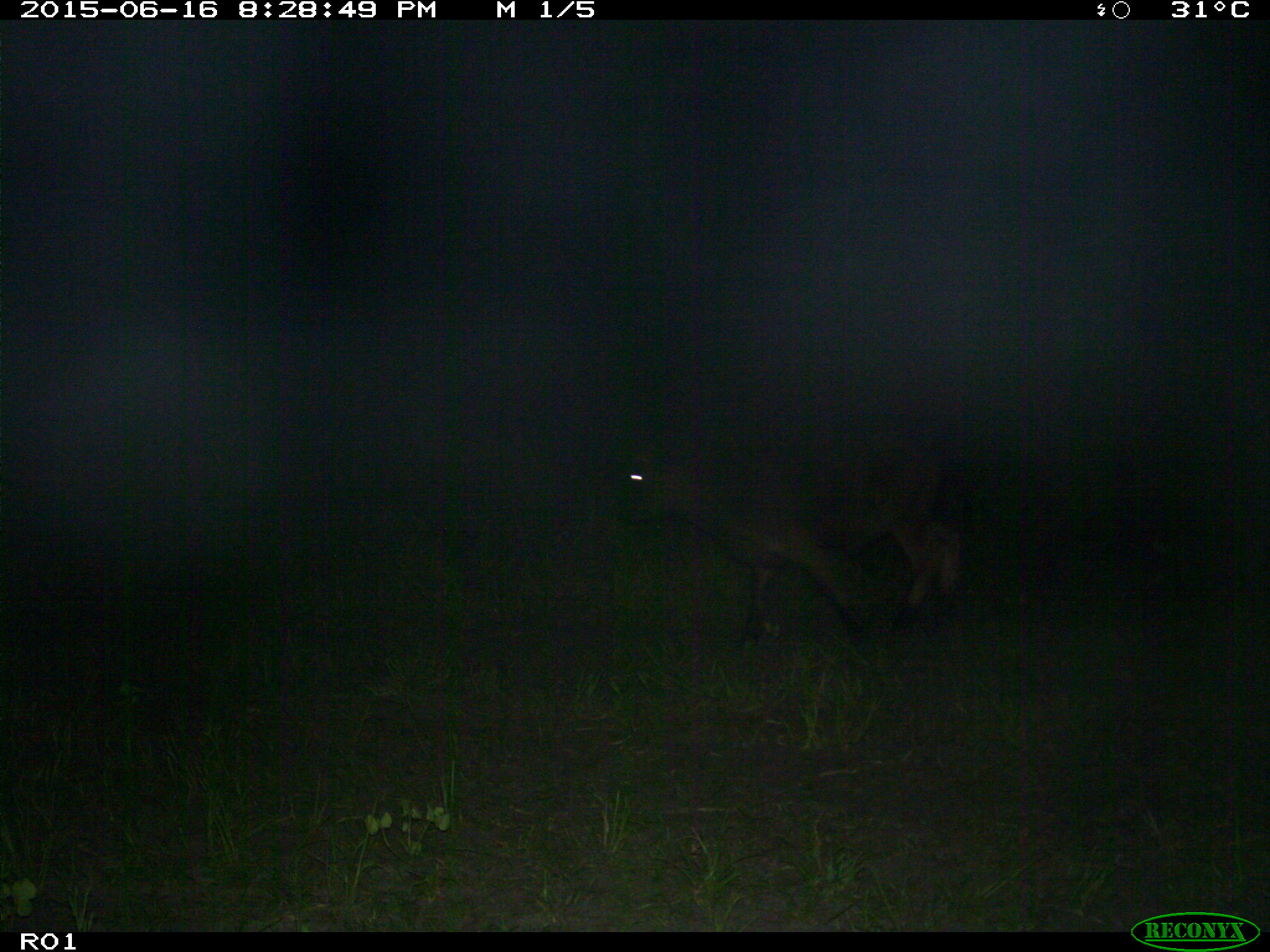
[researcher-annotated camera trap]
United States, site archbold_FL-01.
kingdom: Animalia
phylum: Chordata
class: Mammalia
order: Artiodactyla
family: Bovidae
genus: Bos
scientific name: Bos taurus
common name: domestic cow